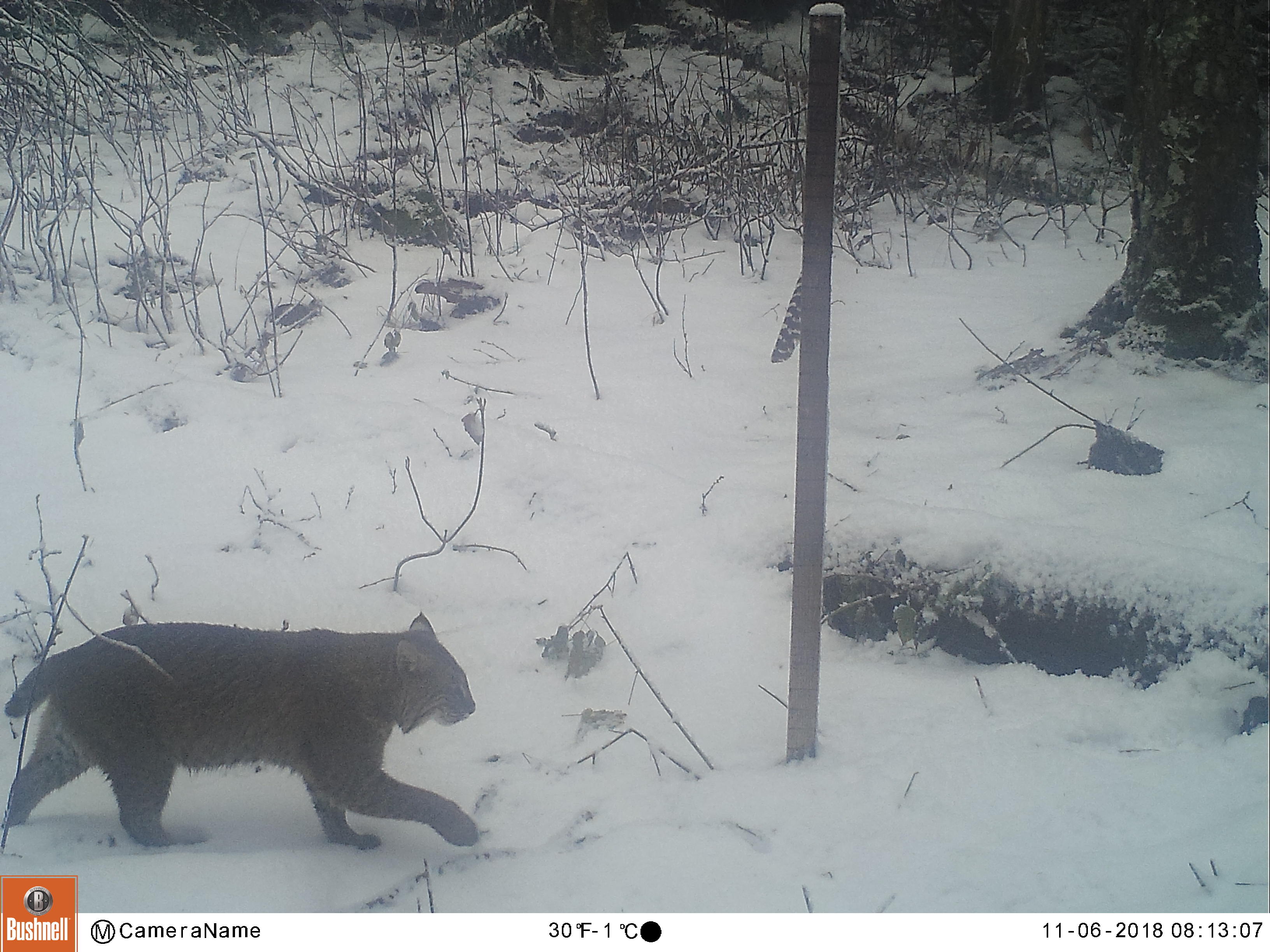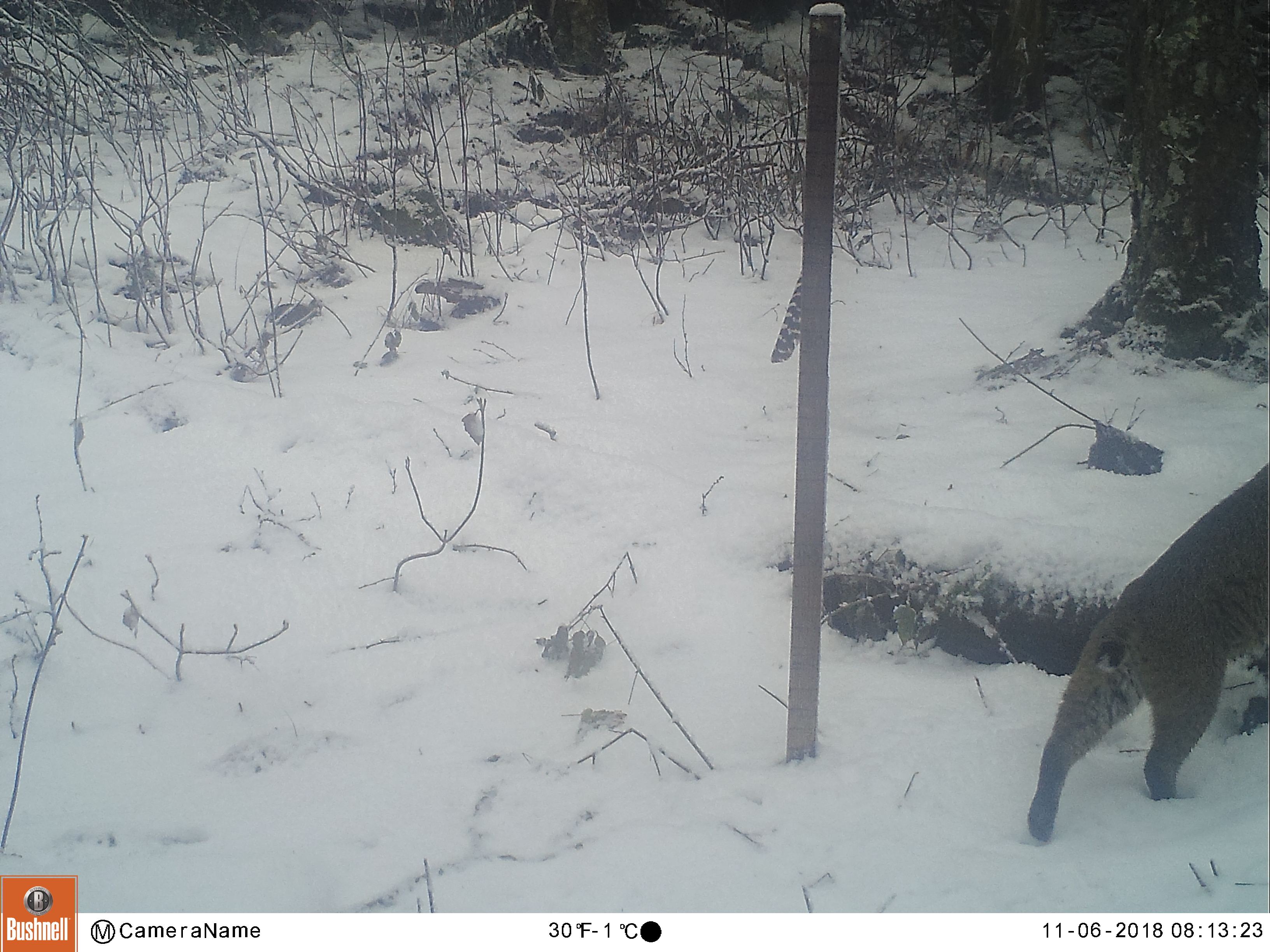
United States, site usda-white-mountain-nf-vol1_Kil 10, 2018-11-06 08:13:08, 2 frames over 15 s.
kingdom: Animalia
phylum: Chordata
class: Mammalia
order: Carnivora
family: Felidae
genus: Lynx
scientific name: Lynx rufus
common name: bobcat